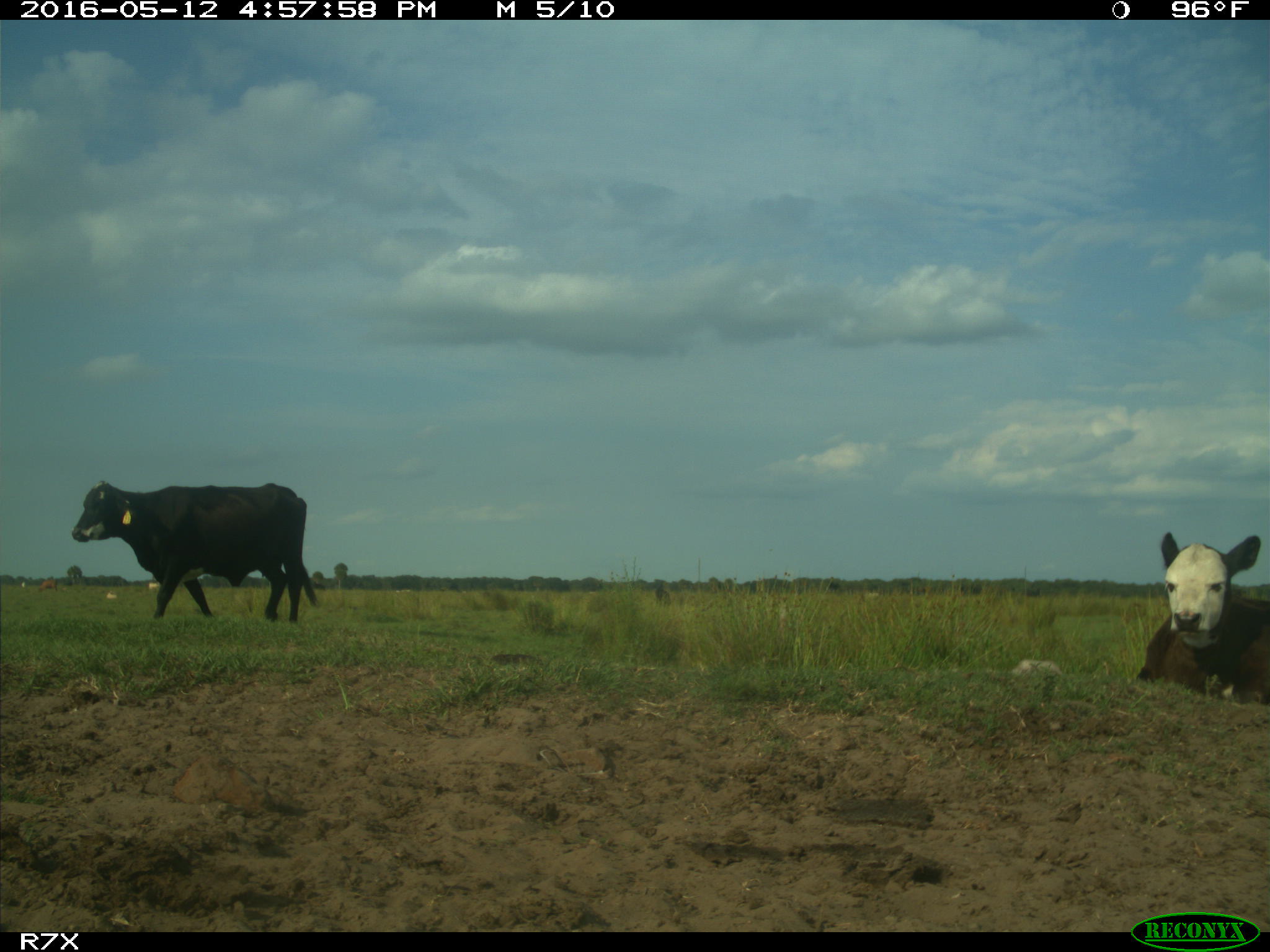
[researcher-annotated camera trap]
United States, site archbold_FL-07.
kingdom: Animalia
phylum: Chordata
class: Mammalia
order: Artiodactyla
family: Bovidae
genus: Bos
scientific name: Bos taurus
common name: domestic cow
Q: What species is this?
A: Bos taurus (domestic cow).